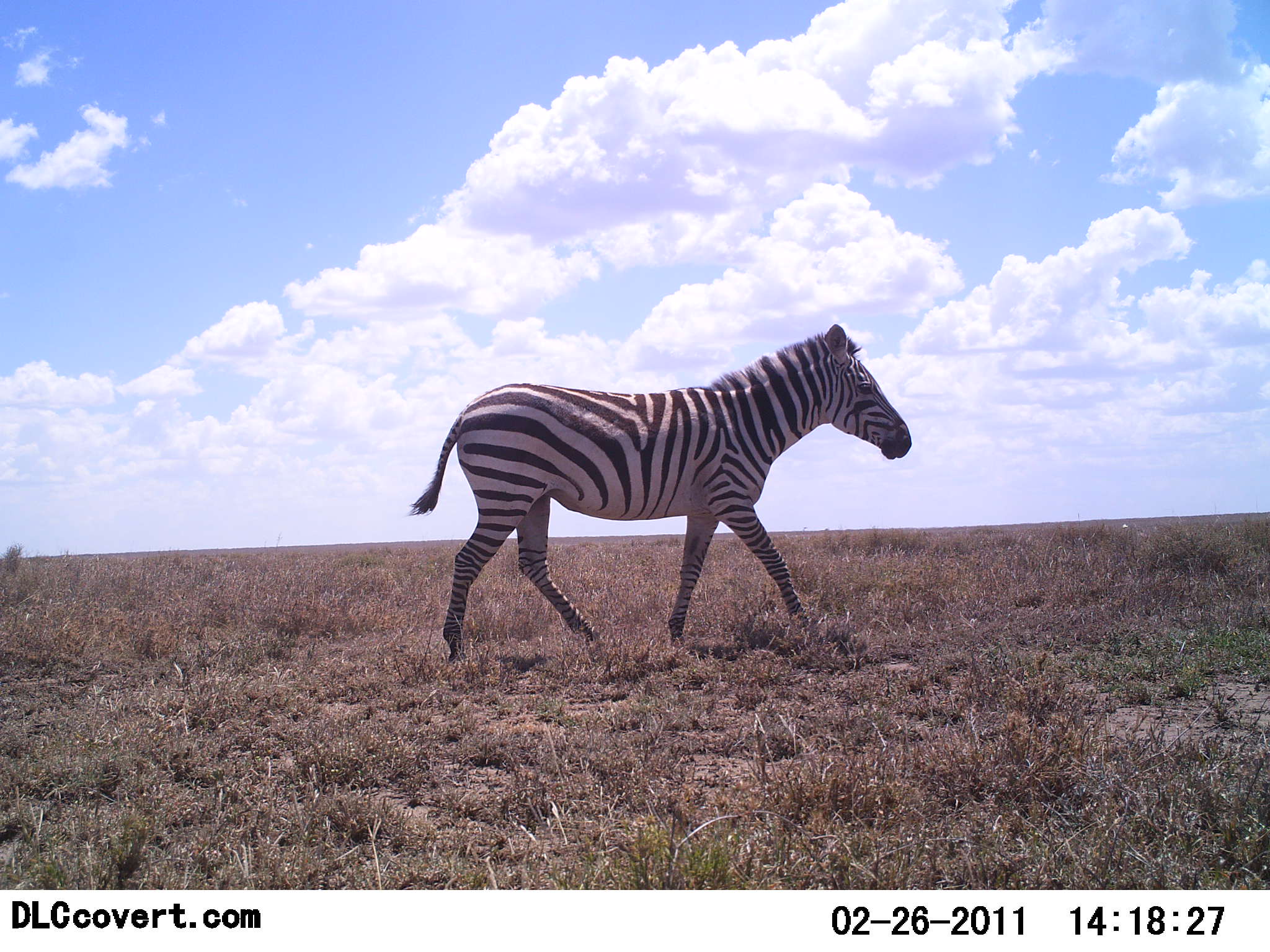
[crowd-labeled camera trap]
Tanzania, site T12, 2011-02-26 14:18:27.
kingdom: Animalia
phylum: Chordata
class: Mammalia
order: Perissodactyla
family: Equidae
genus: Equus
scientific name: Equus quagga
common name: plains zebra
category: zebra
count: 1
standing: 25%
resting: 0%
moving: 83%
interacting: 0%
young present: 0%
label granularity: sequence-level